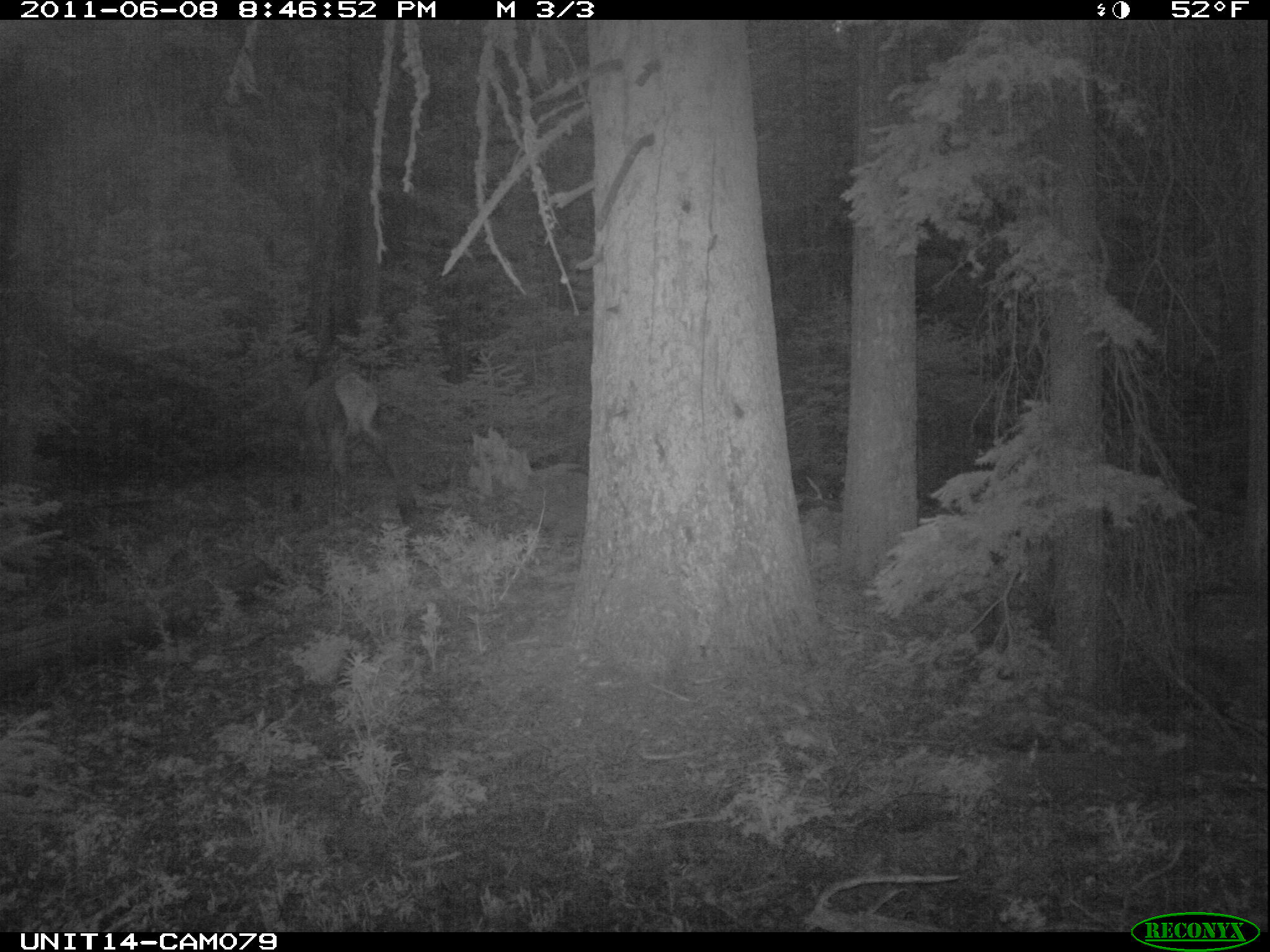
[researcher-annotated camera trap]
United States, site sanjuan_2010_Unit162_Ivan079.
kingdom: Animalia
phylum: Chordata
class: Mammalia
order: Artiodactyla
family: Cervidae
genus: Cervus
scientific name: Cervus elaphus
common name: red deer